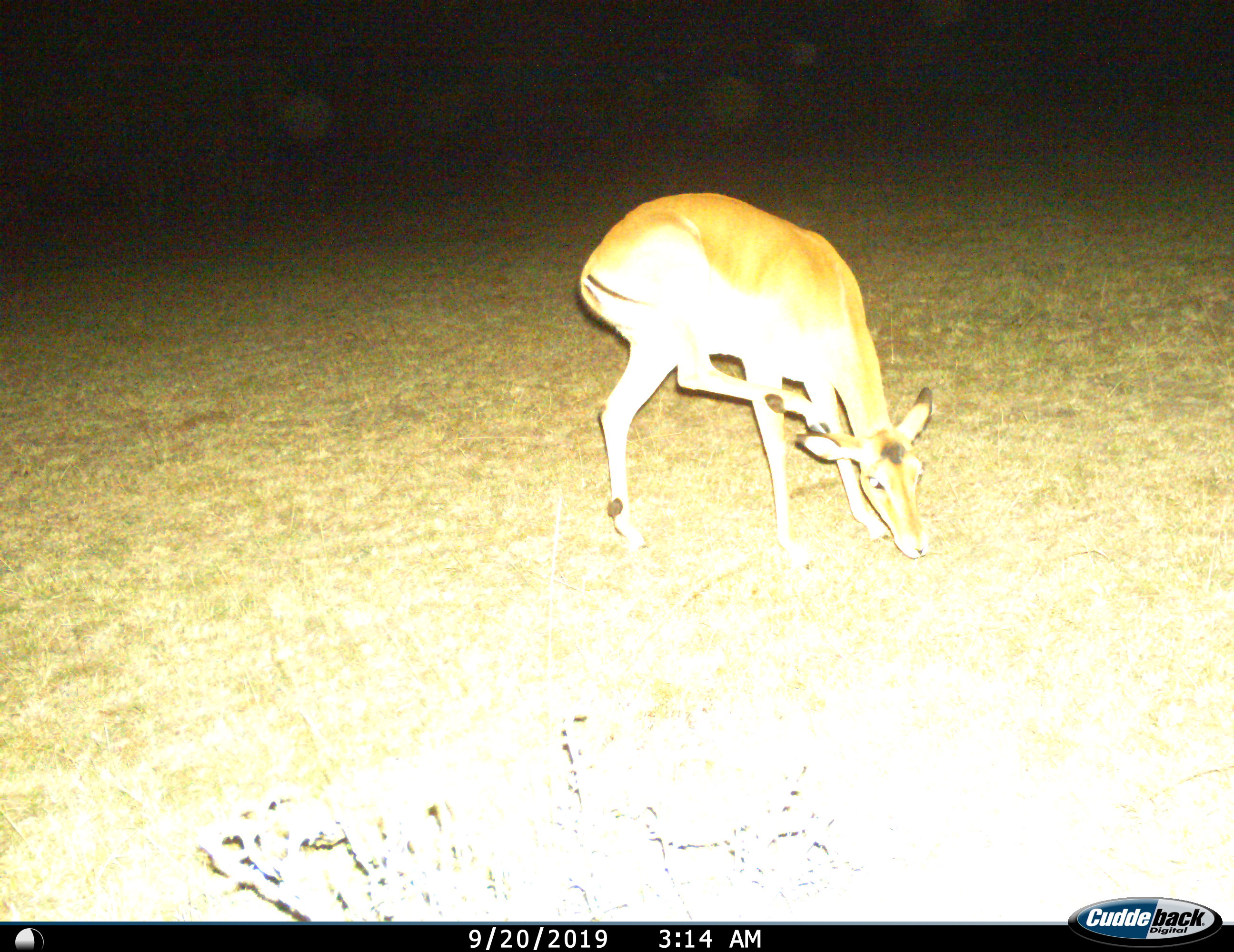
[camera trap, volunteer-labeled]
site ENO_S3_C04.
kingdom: Animalia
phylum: Chordata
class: Mammalia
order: Artiodactyla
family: Bovidae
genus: Aepyceros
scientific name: Aepyceros melampus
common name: impala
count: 1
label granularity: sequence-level